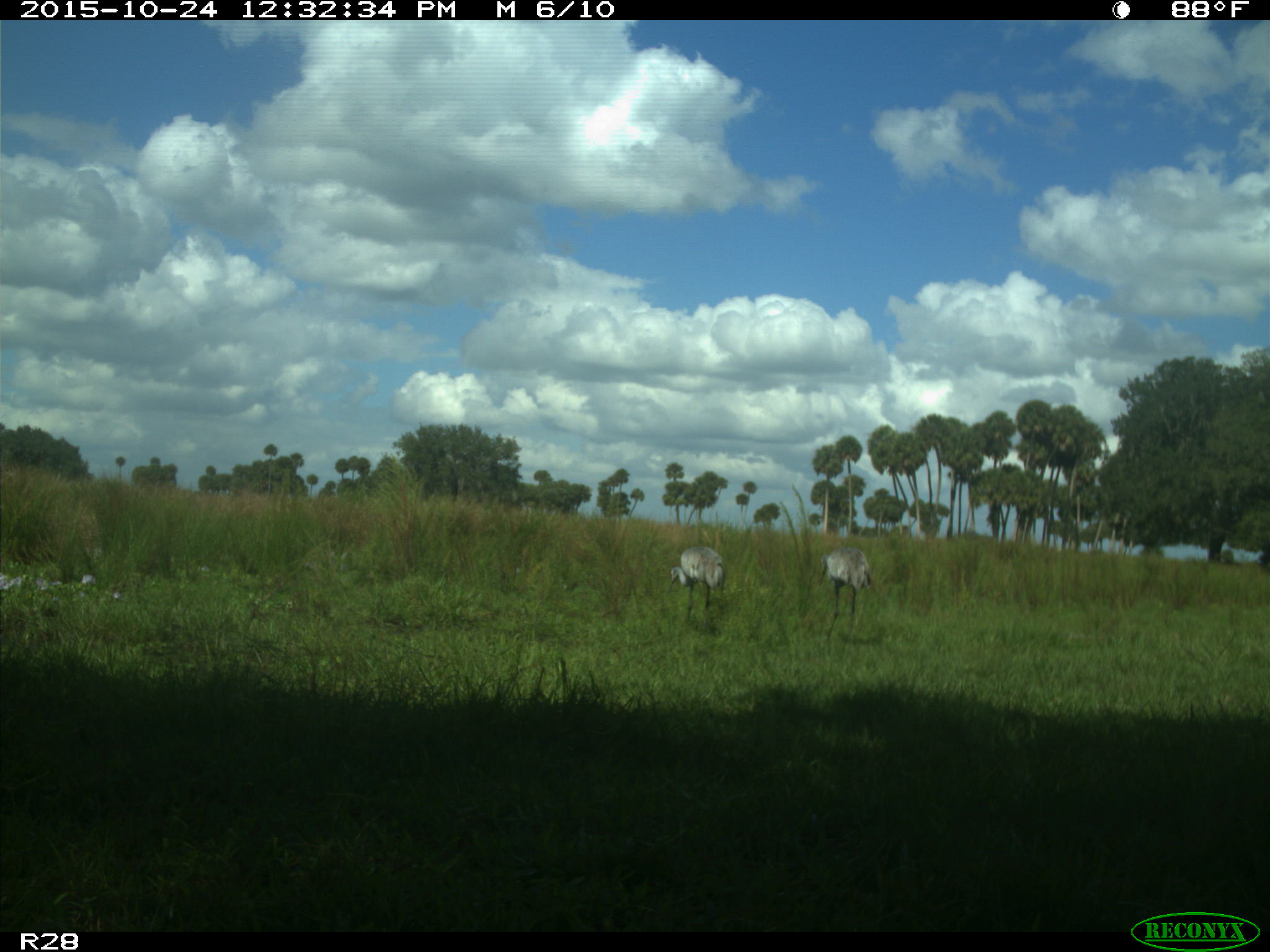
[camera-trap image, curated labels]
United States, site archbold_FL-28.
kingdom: Animalia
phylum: Chordata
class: Aves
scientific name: Aves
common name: birds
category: unidentified bird